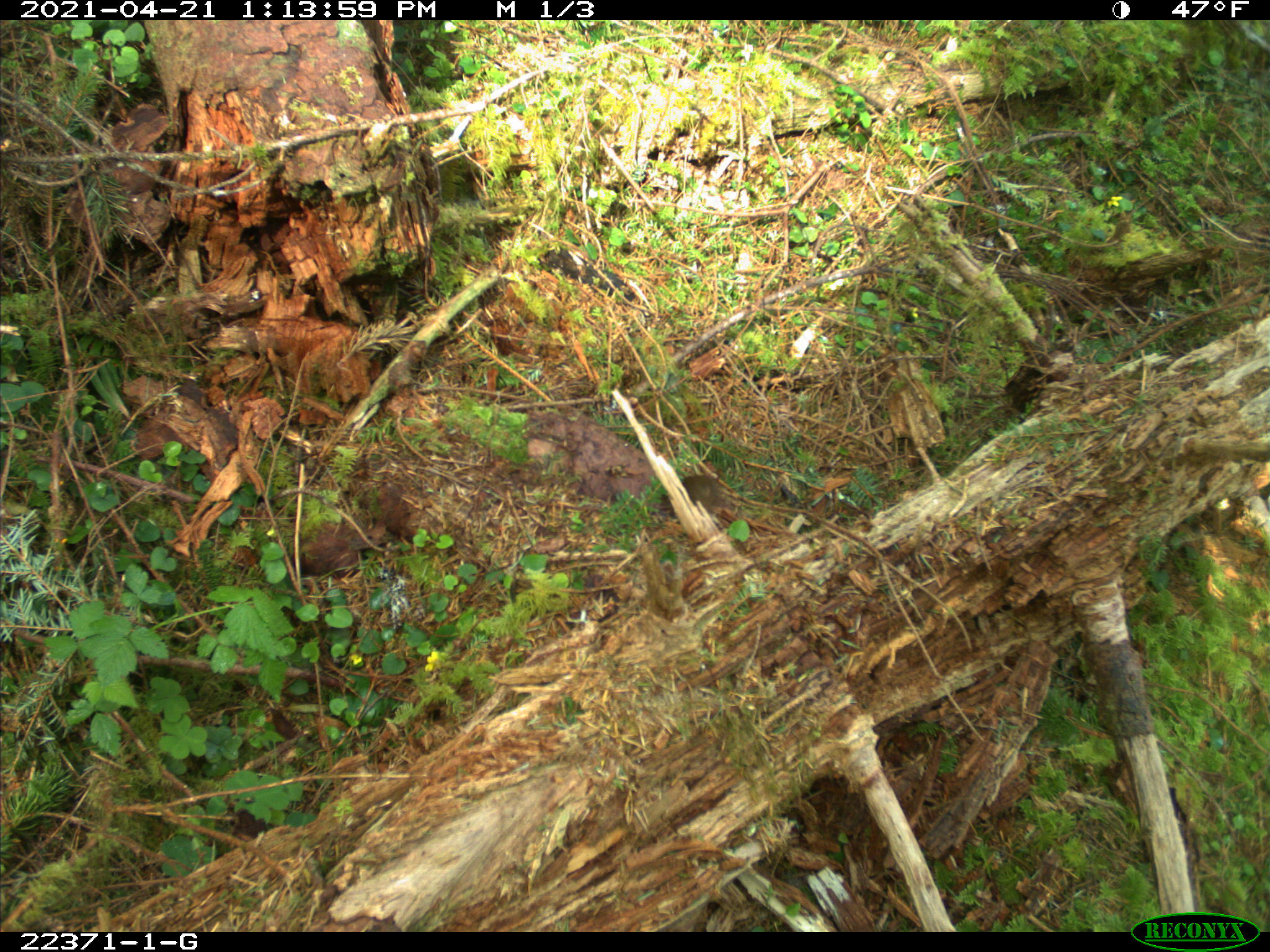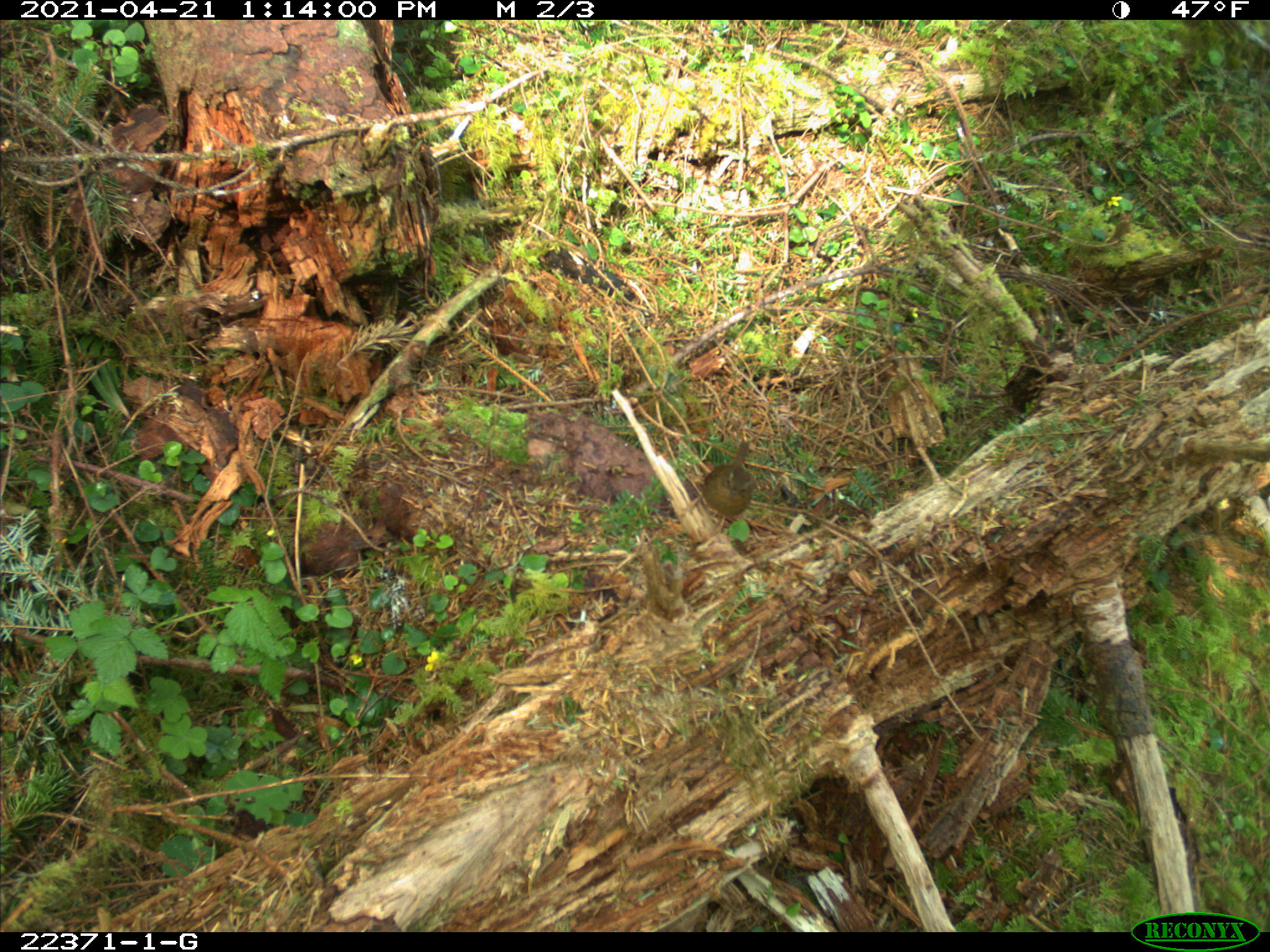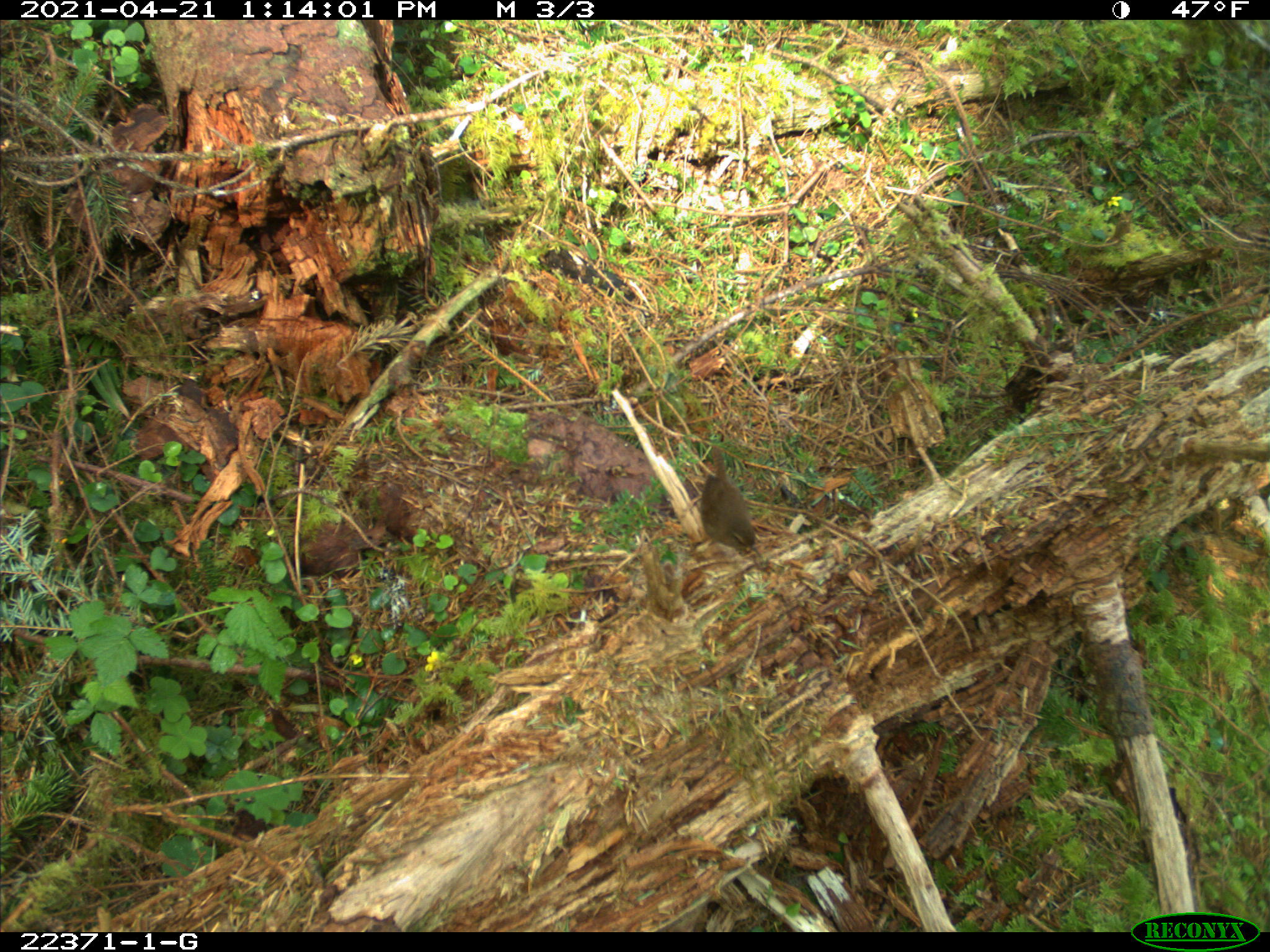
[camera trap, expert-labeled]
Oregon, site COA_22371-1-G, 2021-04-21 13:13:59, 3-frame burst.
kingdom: Animalia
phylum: Chordata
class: Aves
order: Passeriformes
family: Troglodytidae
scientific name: Troglodytidae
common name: wrens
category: troglodytidae family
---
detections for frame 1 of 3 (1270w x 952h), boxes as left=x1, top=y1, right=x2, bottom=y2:
troglodytidae family: left=641, top=435, right=768, bottom=547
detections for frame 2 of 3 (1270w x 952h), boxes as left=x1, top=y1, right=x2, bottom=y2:
troglodytidae family: left=650, top=419, right=805, bottom=568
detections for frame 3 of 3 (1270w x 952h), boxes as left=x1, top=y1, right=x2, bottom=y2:
troglodytidae family: left=663, top=434, right=797, bottom=591